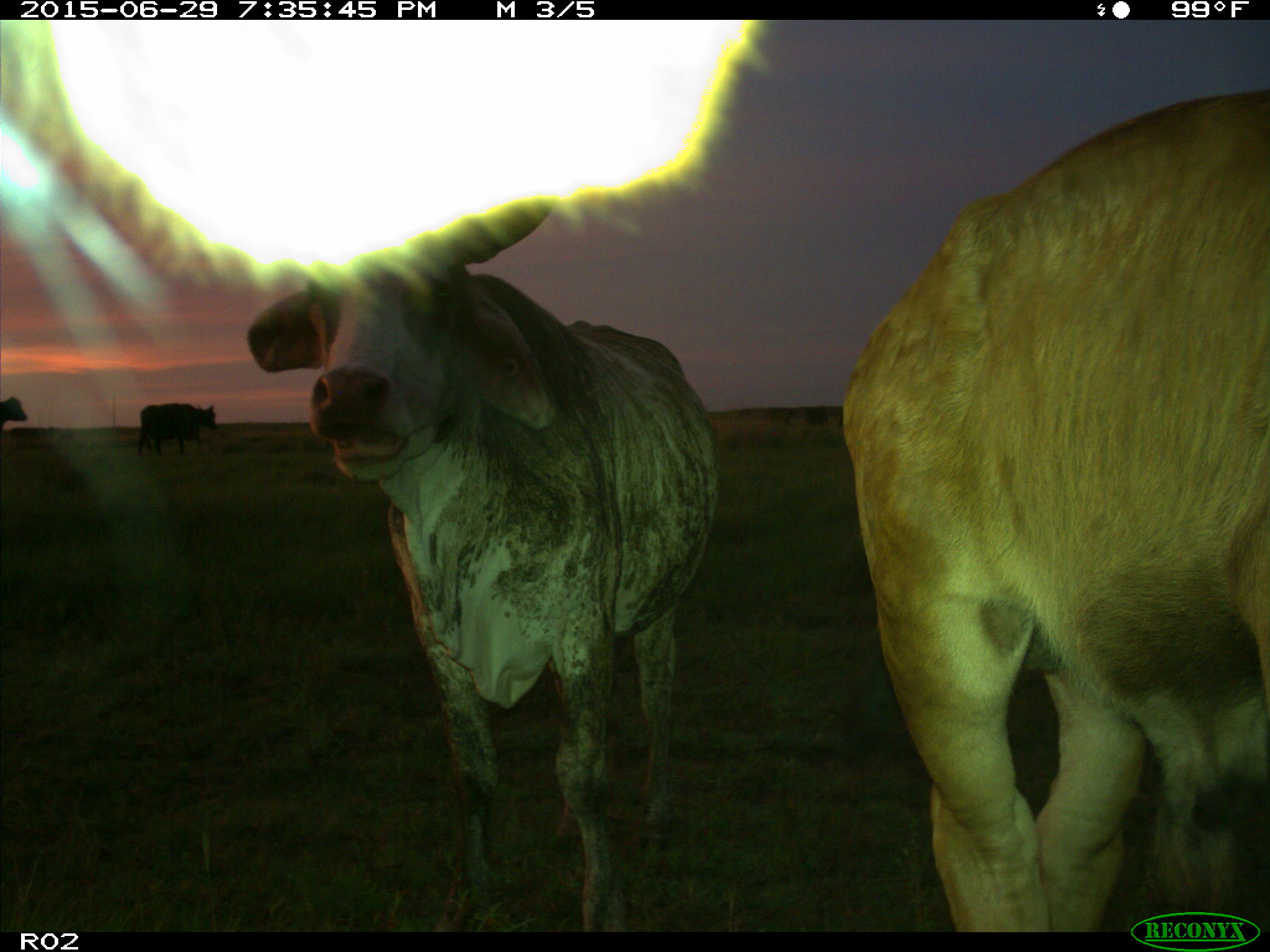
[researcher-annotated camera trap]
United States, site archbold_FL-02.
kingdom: Animalia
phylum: Chordata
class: Mammalia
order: Artiodactyla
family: Bovidae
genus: Bos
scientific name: Bos taurus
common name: domestic cow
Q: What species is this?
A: Bos taurus (domestic cow).